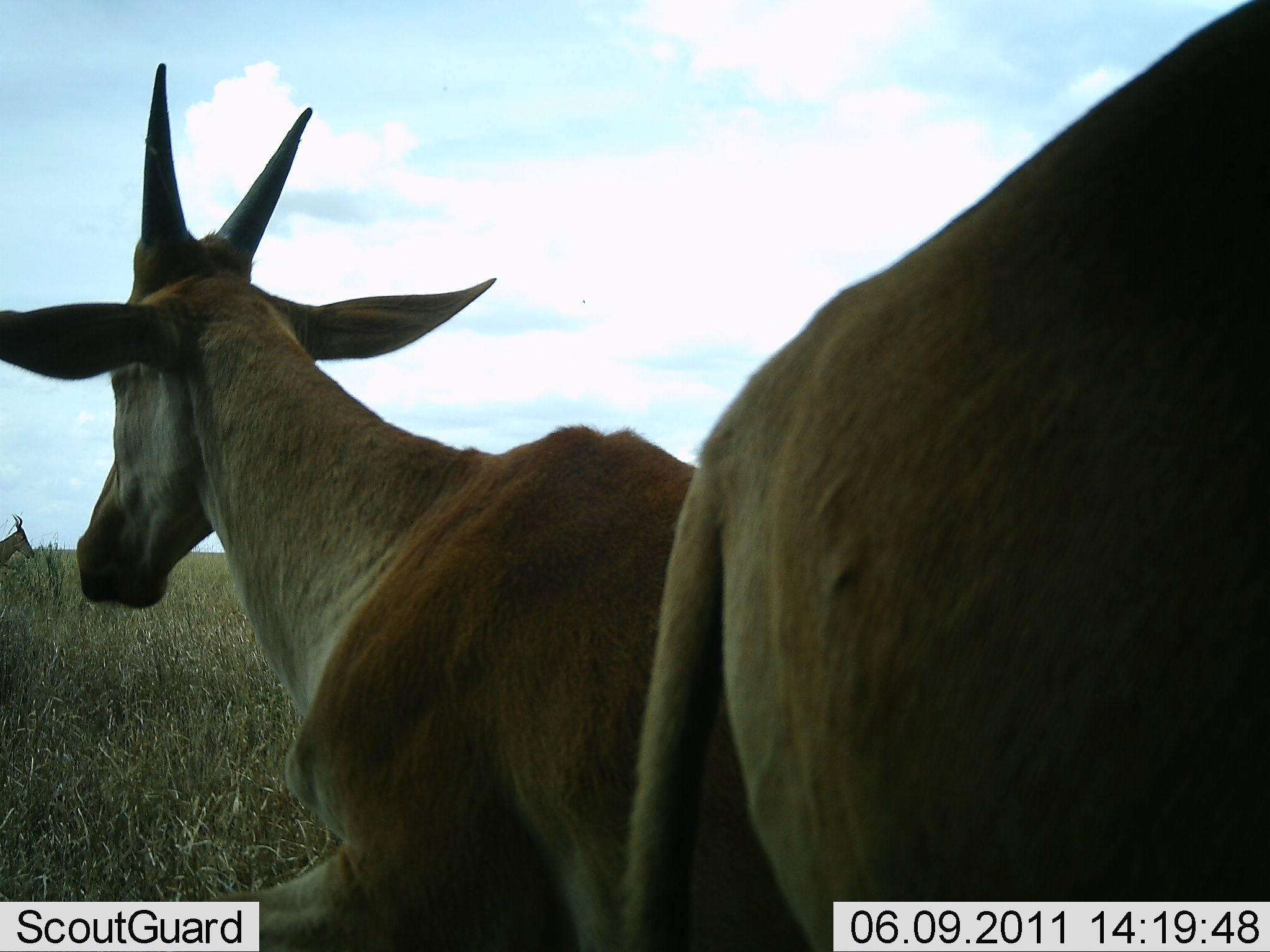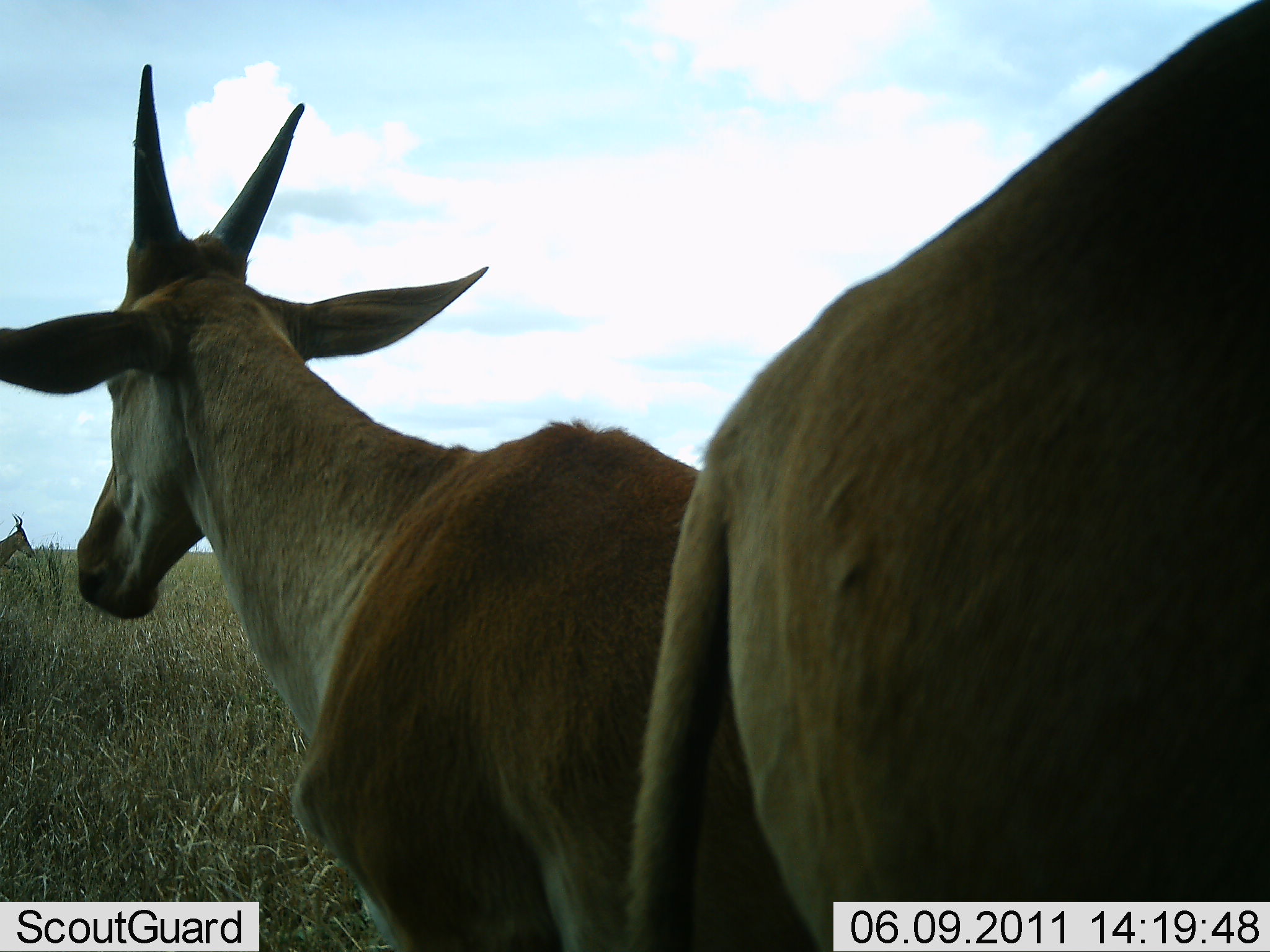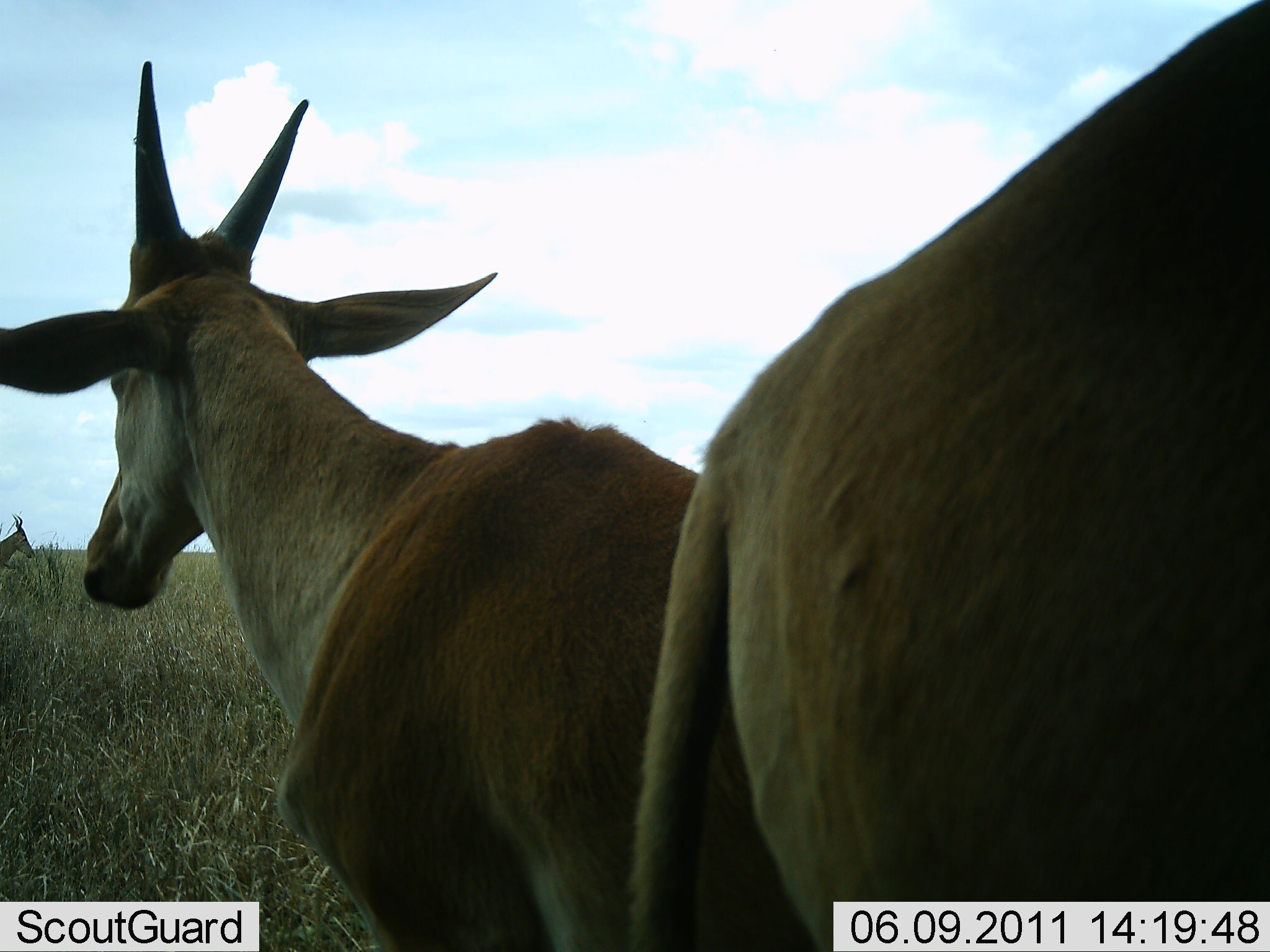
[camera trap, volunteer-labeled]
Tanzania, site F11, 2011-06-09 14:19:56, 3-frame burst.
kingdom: Animalia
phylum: Chordata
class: Mammalia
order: Artiodactyla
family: Bovidae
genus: Tragelaphus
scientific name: Tragelaphus oryx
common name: eland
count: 3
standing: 40%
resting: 80%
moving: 10%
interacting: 0%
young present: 0%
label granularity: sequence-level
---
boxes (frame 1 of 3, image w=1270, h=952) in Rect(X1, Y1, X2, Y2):
animal: Rect(0, 64, 806, 946); Rect(621, 0, 1270, 951); Rect(0, 513, 35, 571)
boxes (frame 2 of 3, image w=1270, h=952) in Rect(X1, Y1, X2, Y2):
animal: Rect(0, 64, 791, 952); Rect(621, 0, 1270, 951); Rect(0, 513, 35, 568)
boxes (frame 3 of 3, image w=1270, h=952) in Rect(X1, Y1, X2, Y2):
animal: Rect(1, 60, 820, 952); Rect(621, 0, 1270, 951); Rect(0, 513, 36, 569)